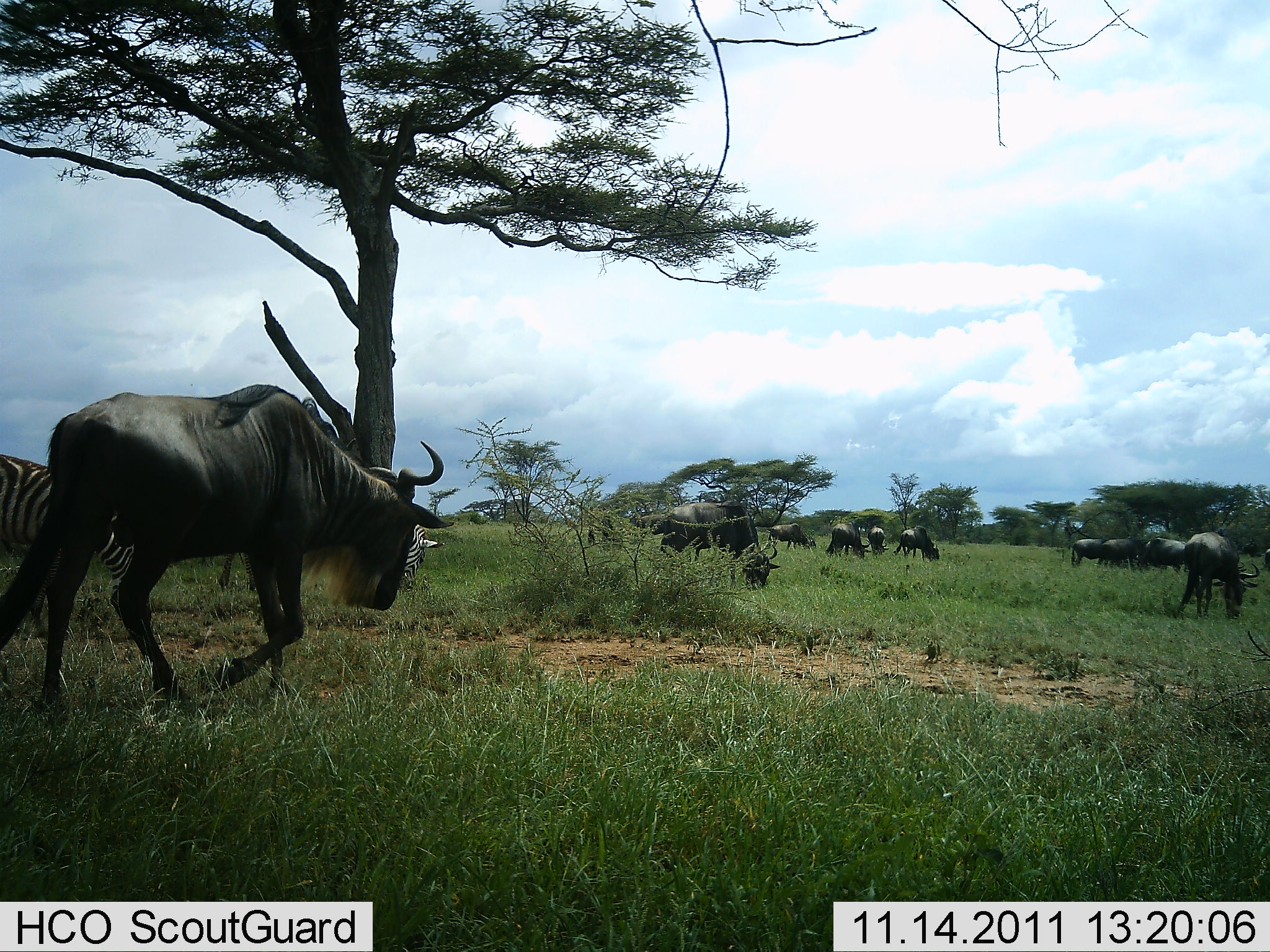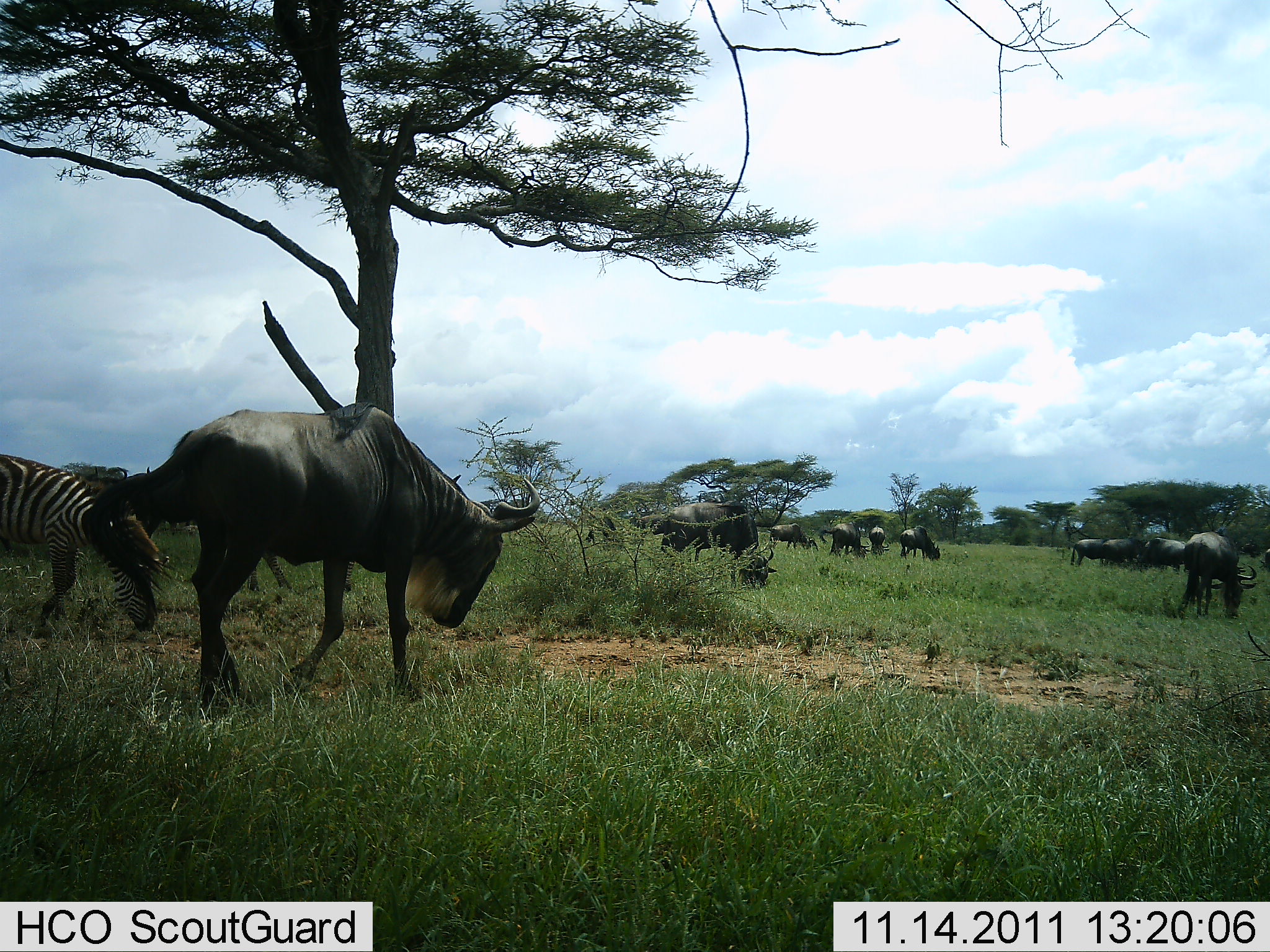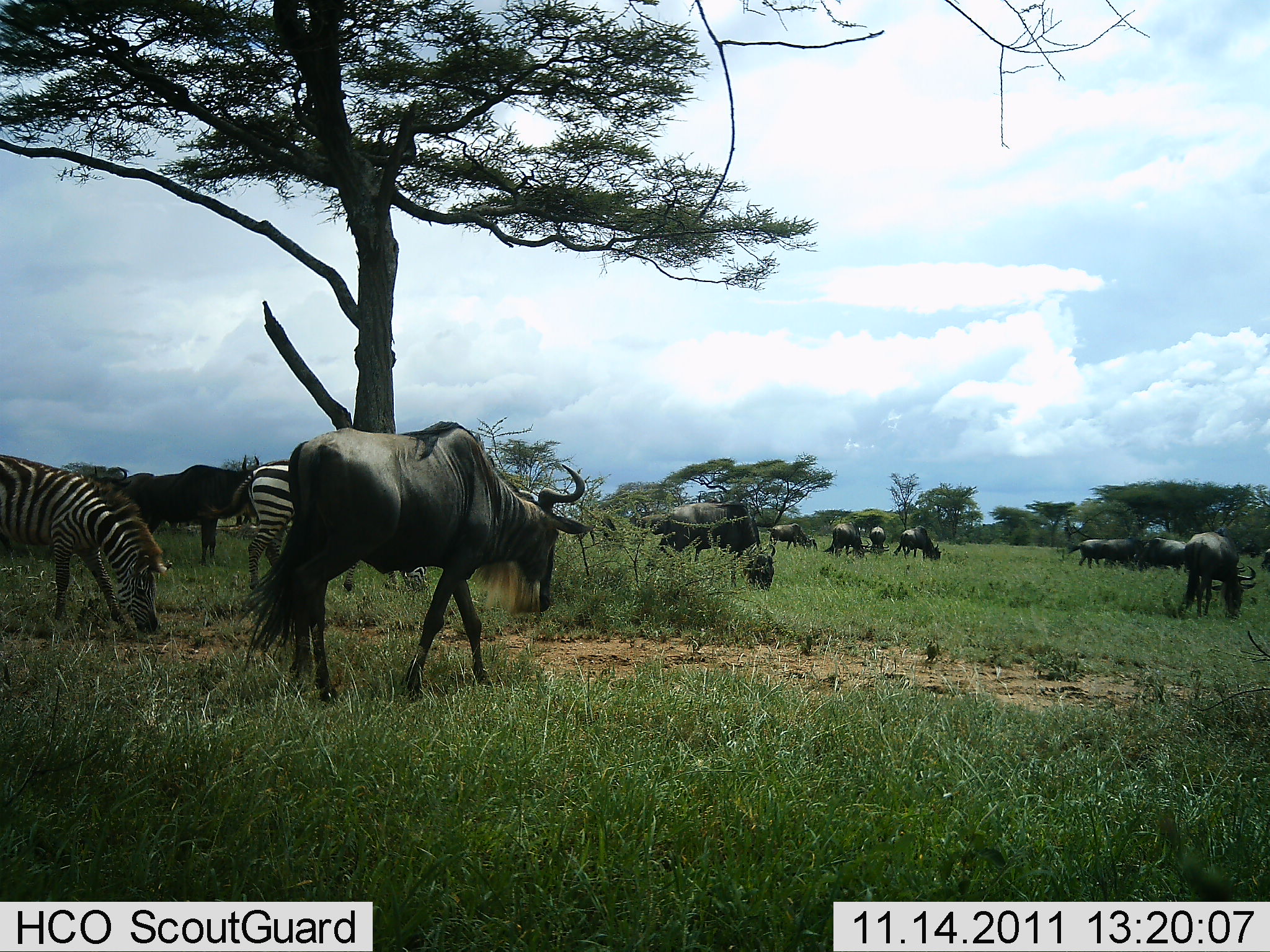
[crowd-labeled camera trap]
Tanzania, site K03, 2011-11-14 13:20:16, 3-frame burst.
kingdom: Animalia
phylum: Chordata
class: Mammalia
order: Artiodactyla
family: Bovidae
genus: Connochaetes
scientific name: Connochaetes taurinus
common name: blue wildebeest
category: wildebeest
Wildebeest (blue wildebeest) (Connochaetes taurinus), count 11-50. Behavior (volunteer vote fractions): standing 62%, resting 0%, moving 62%, interacting 0%. Young present (vote fraction): 0%. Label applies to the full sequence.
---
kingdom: Animalia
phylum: Chordata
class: Mammalia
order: Perissodactyla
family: Equidae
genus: Equus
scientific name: Equus quagga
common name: plains zebra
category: zebra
Zebra (plains zebra) (Equus quagga), count 2. Behavior (volunteer vote fractions): standing 46%, resting 0%, moving 23%, interacting 0%. Young present (vote fraction): 0%. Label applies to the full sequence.